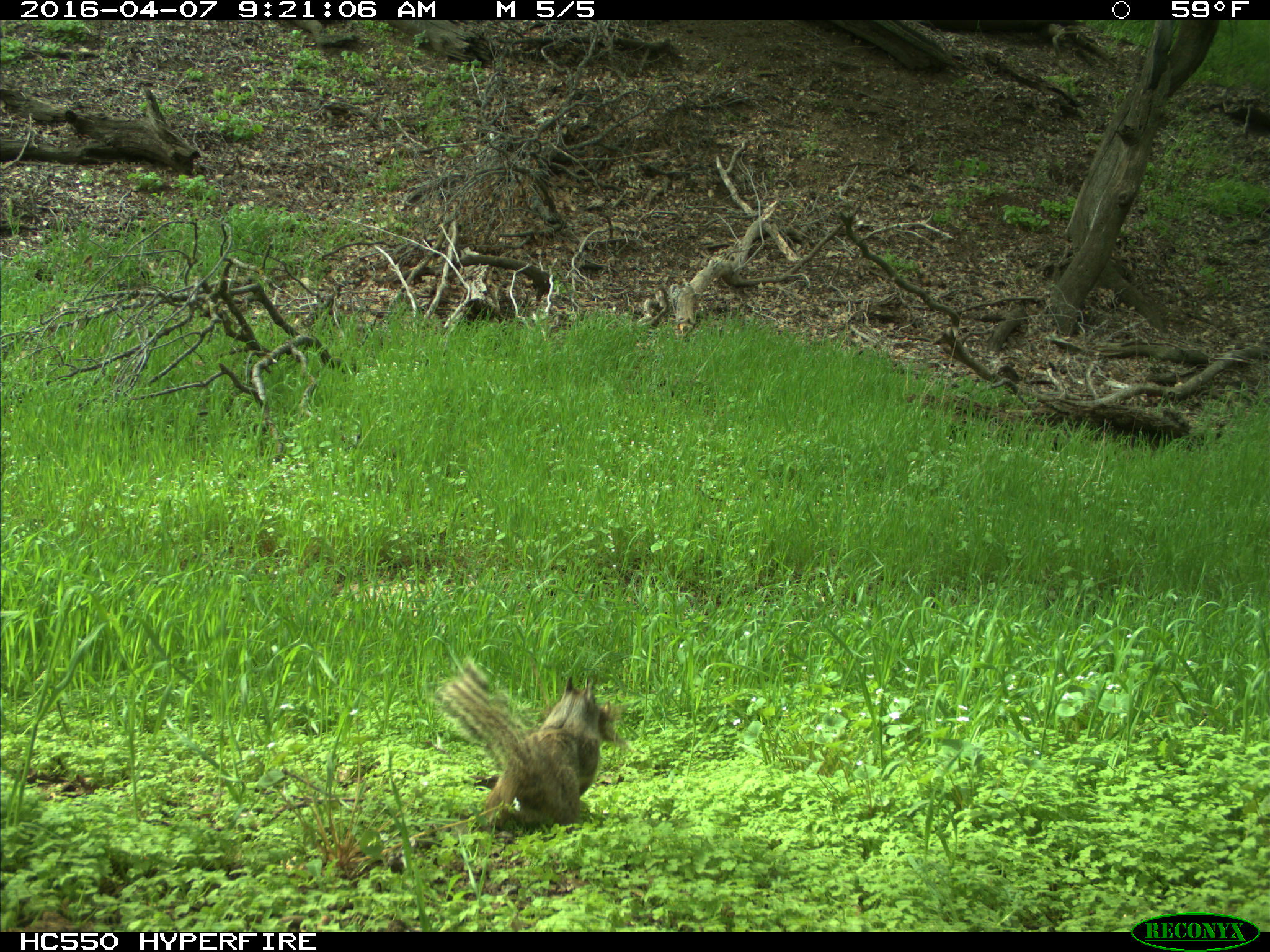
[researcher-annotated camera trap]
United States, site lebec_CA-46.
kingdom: Animalia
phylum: Chordata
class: Mammalia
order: Rodentia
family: Sciuridae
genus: Otospermophilus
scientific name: Otospermophilus beecheyi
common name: california ground squirrel